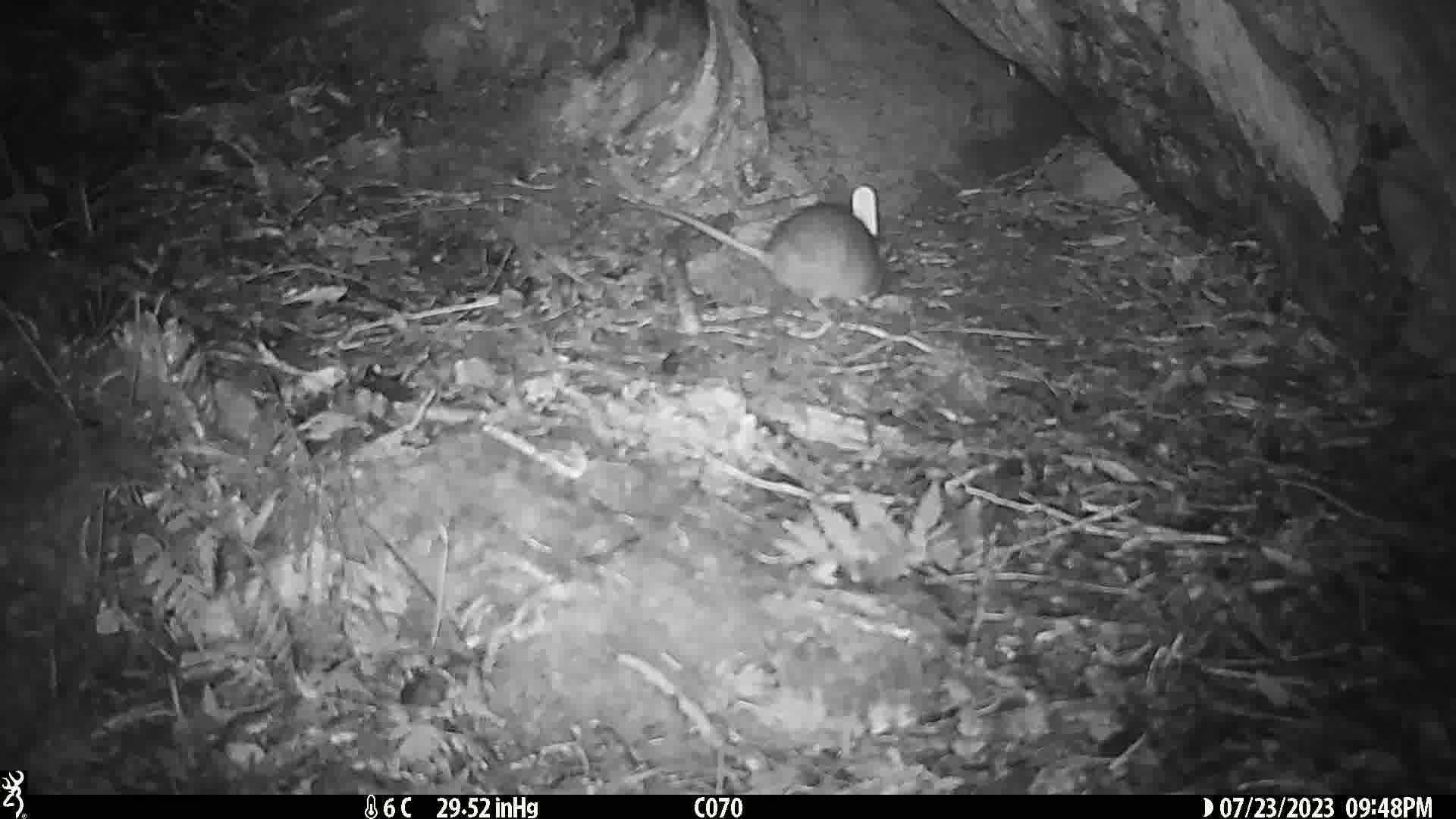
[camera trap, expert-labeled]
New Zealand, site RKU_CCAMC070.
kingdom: Animalia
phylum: Chordata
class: Mammalia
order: Rodentia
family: Muridae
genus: Rattus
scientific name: Rattus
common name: rat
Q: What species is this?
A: Rat (Rattus).